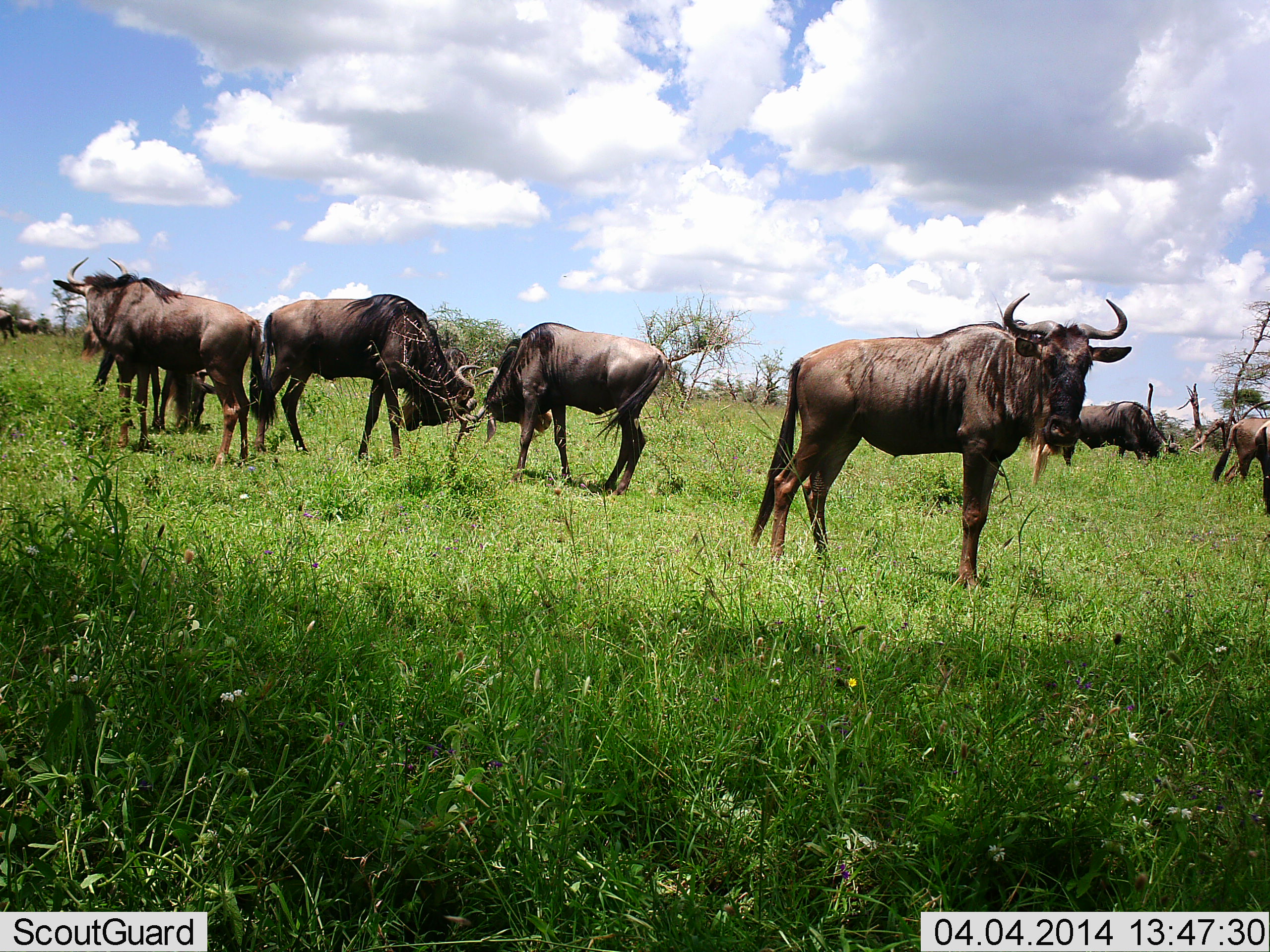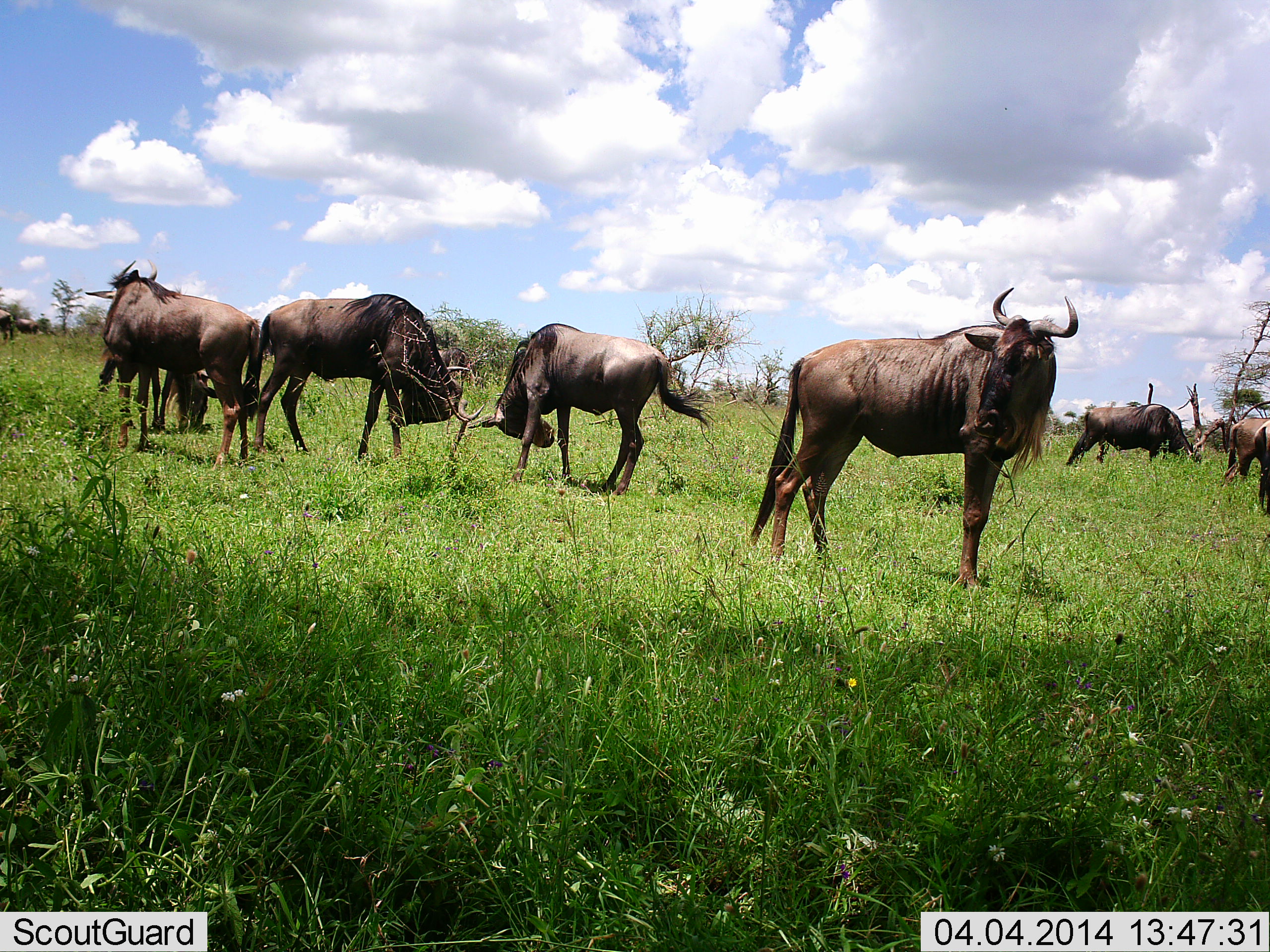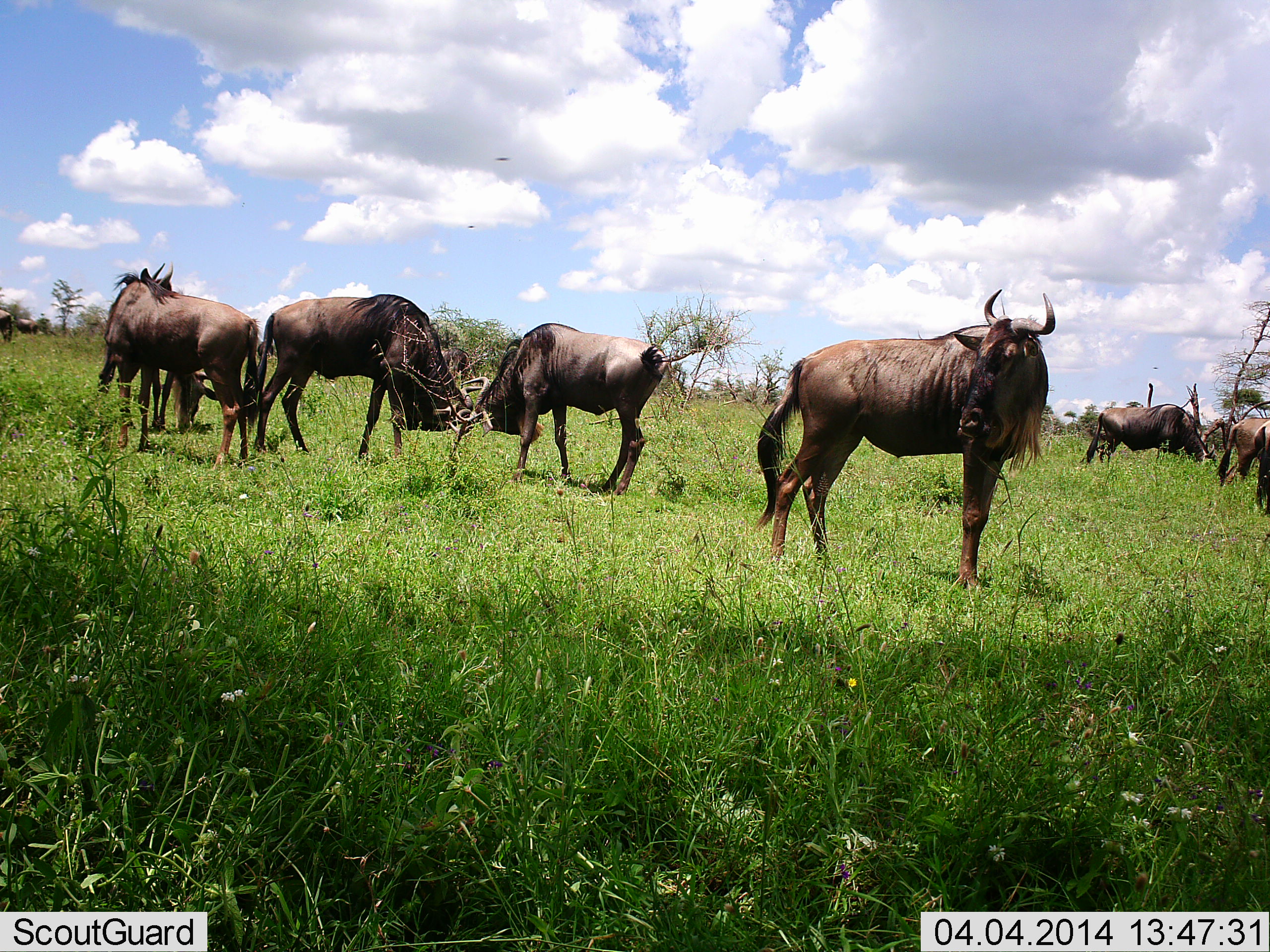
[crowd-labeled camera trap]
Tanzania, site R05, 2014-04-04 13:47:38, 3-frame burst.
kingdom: Animalia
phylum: Chordata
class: Mammalia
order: Artiodactyla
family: Bovidae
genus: Connochaetes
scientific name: Connochaetes taurinus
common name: blue wildebeest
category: wildebeest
Wildebeest (blue wildebeest) (Connochaetes taurinus), count 8. Behavior (volunteer vote fractions): standing 70%, resting 0%, moving 10%, interacting 50%. Young present (vote fraction): 0%. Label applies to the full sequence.